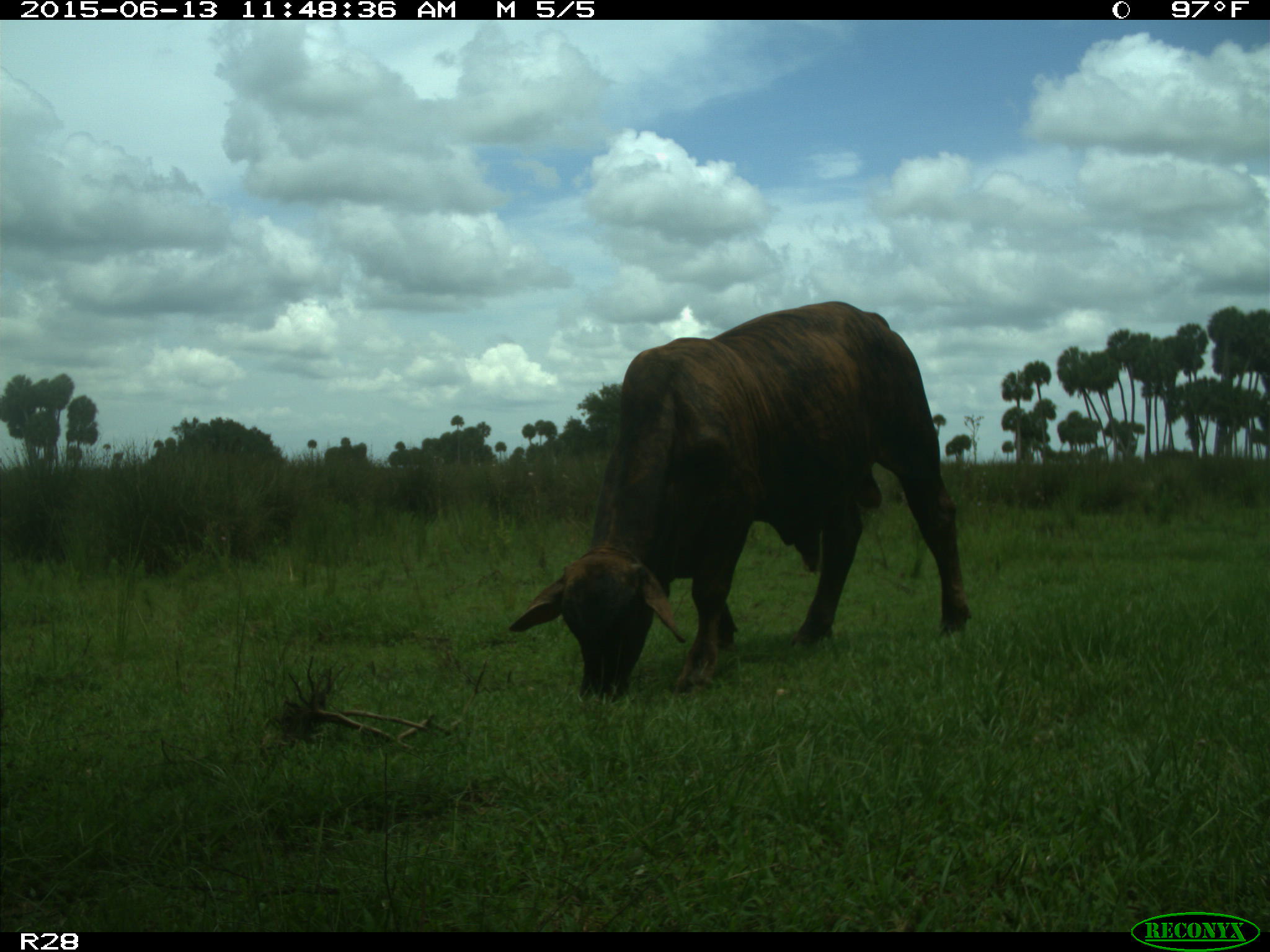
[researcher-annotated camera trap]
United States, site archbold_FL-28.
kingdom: Animalia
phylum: Chordata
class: Mammalia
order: Artiodactyla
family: Bovidae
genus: Bos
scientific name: Bos taurus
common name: domestic cow